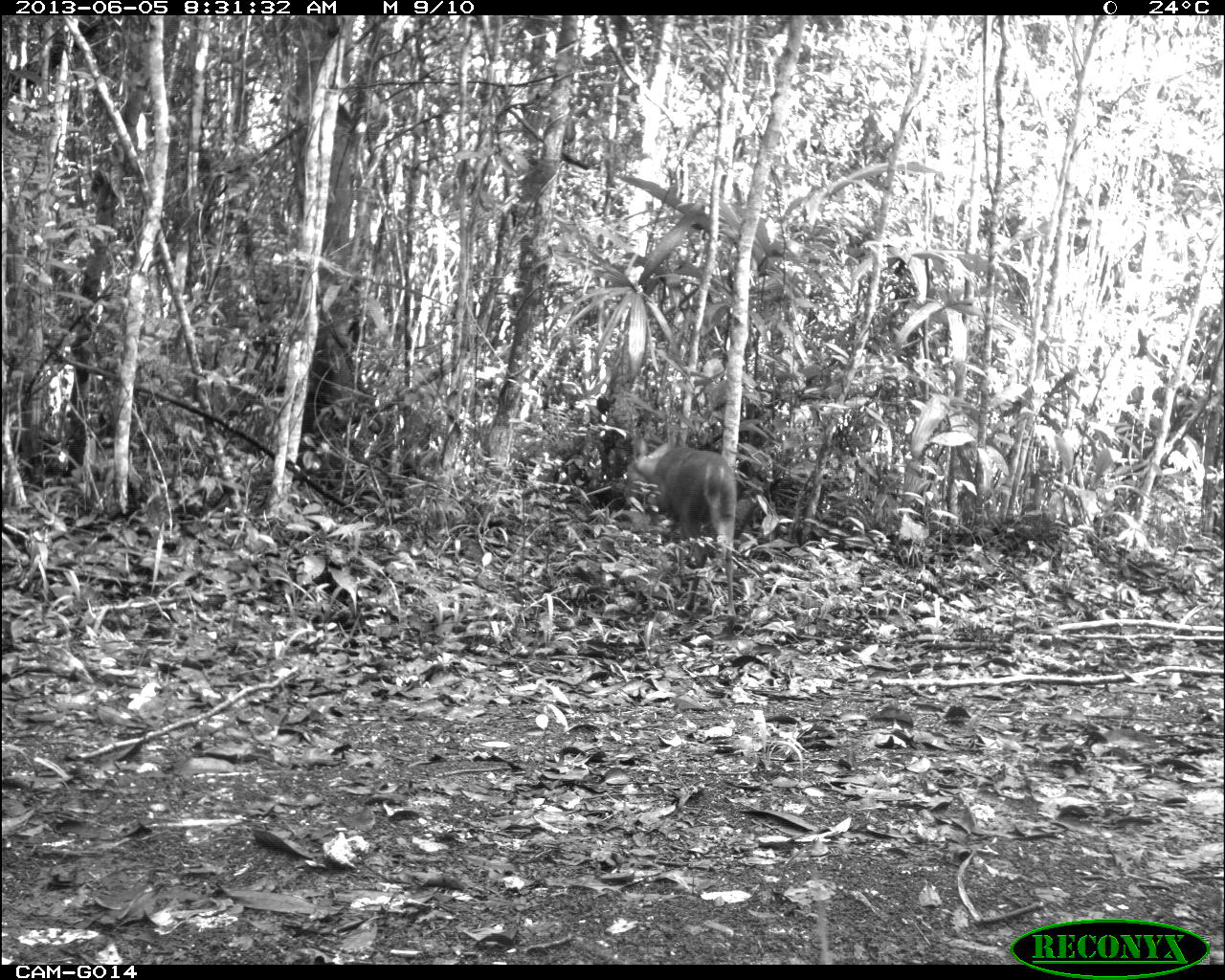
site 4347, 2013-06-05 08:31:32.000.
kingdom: Animalia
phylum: Chordata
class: Mammalia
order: Artiodactyla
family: Cervidae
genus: Mazama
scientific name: Mazama temama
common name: central american red brocket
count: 1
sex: male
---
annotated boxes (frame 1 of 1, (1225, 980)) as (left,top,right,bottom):
mazama temama: (621,444,738,619)